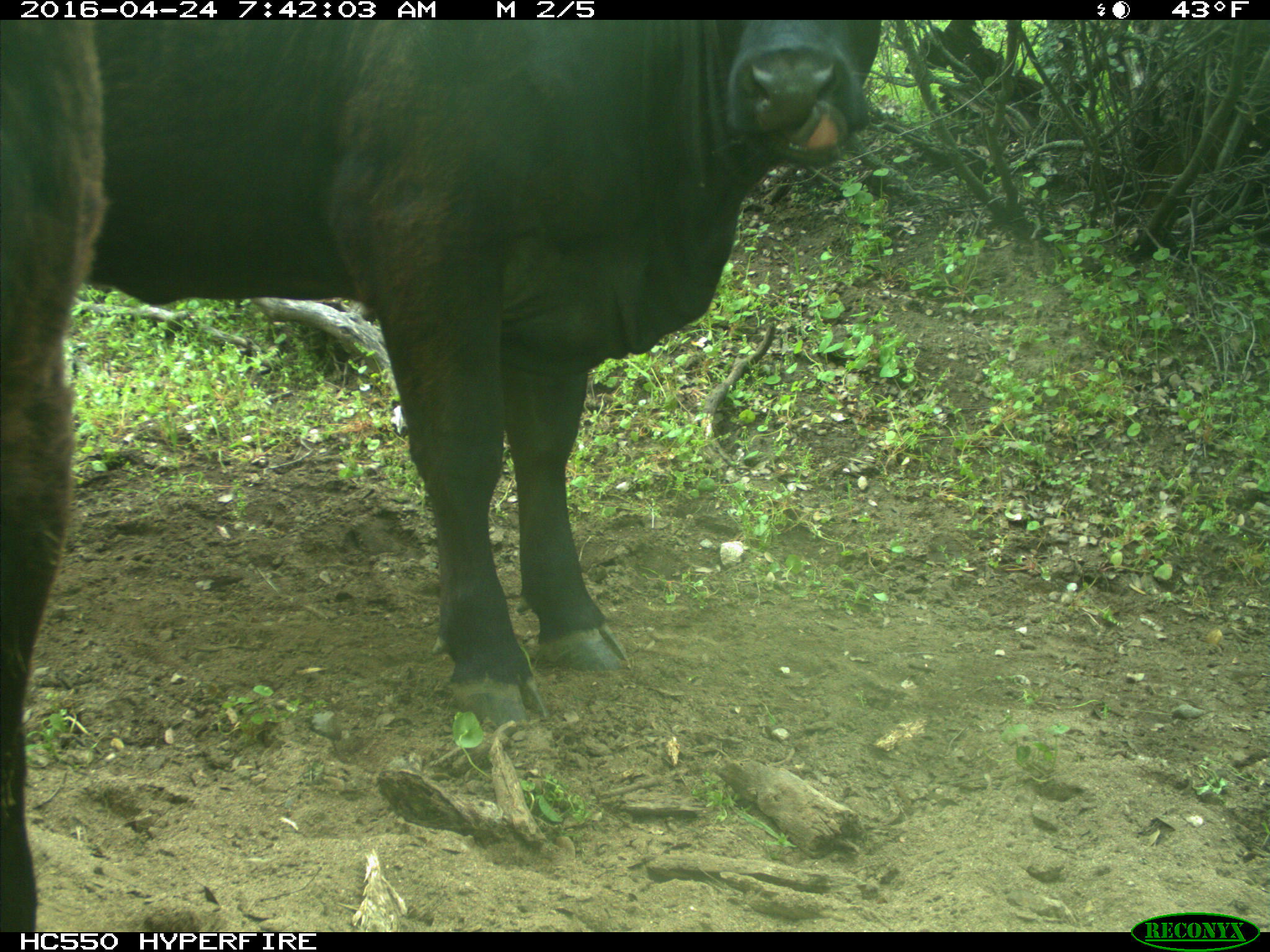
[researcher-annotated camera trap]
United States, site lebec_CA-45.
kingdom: Animalia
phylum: Chordata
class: Mammalia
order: Artiodactyla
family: Bovidae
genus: Bos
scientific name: Bos taurus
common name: domestic cow